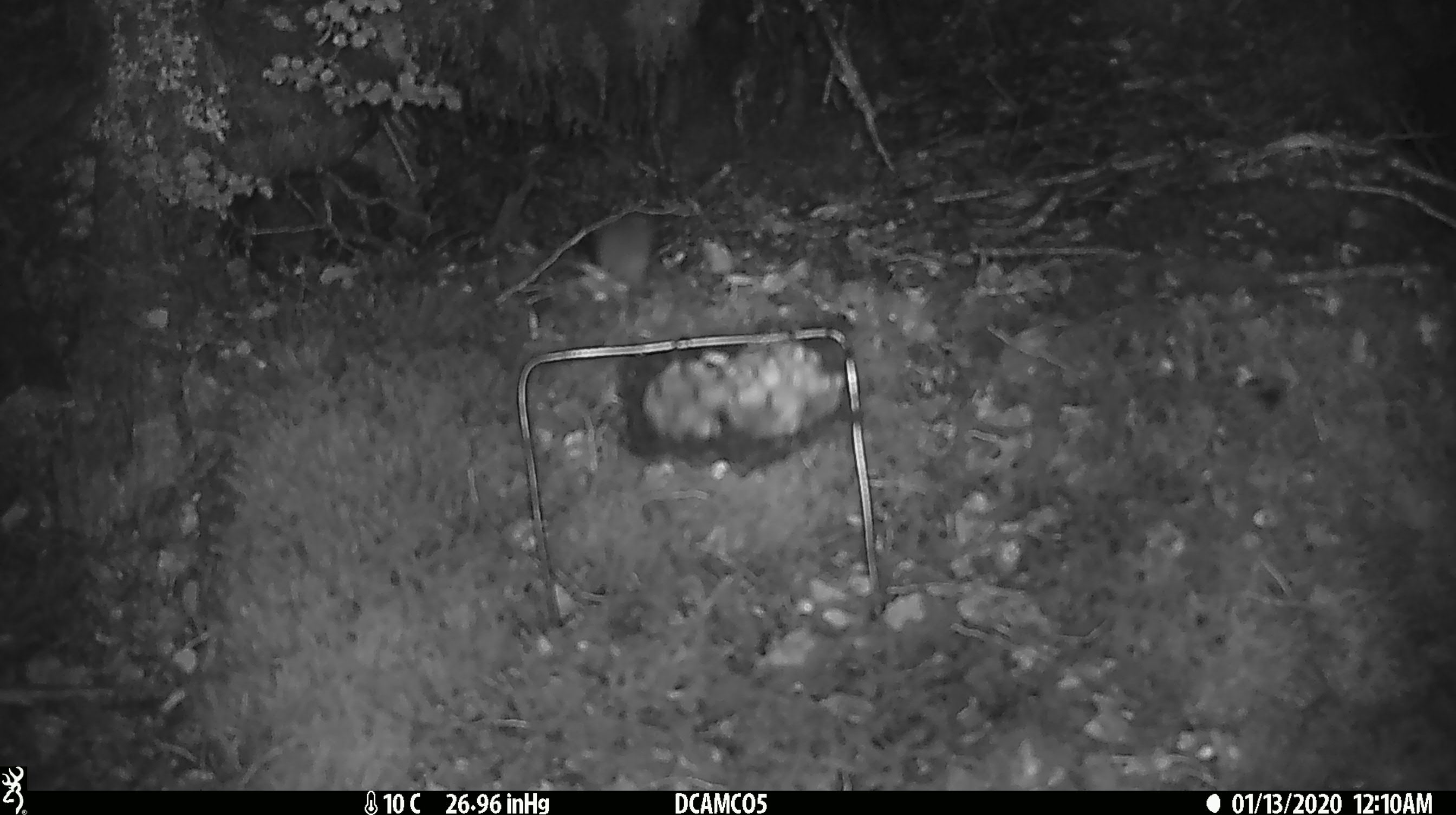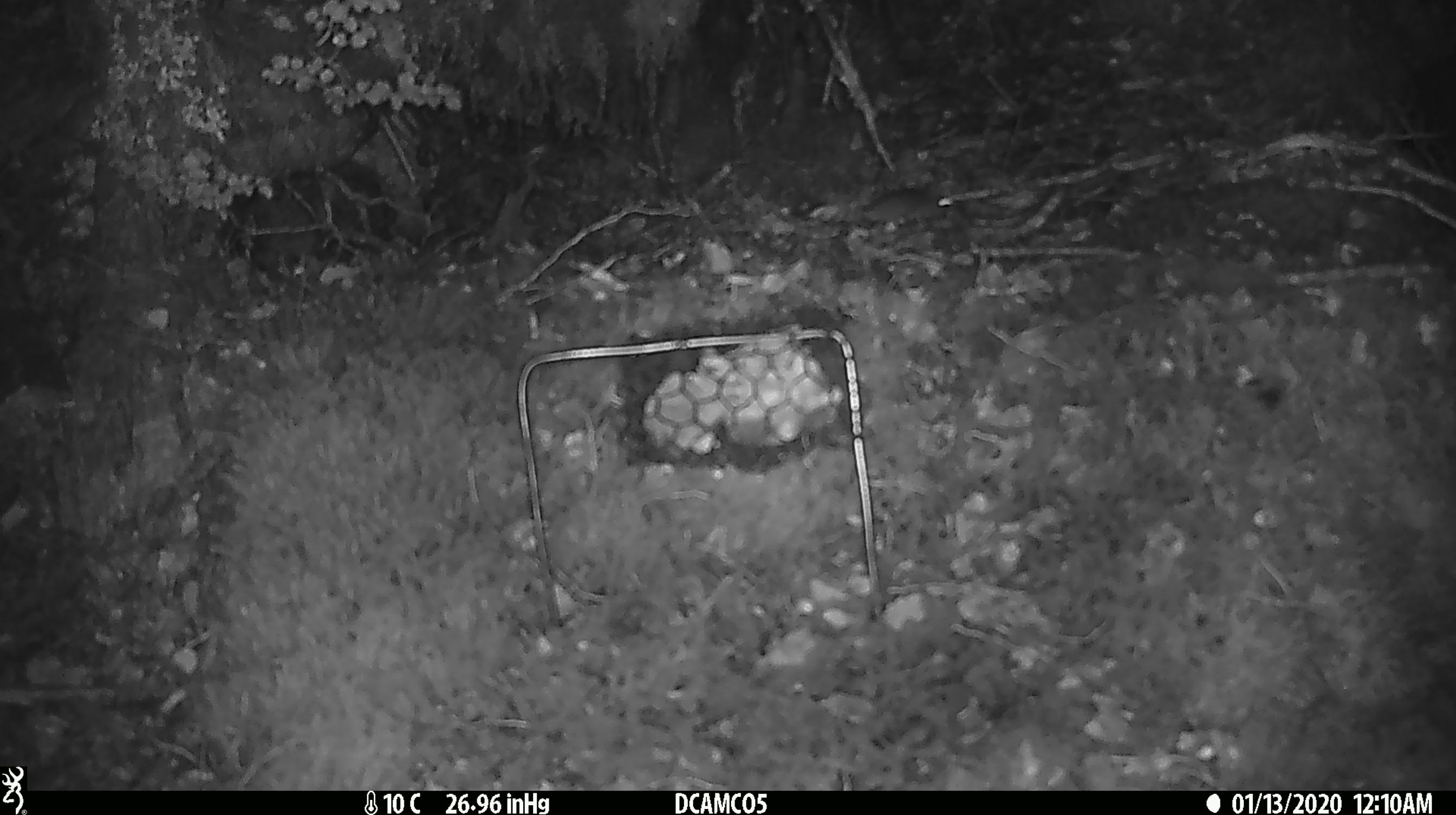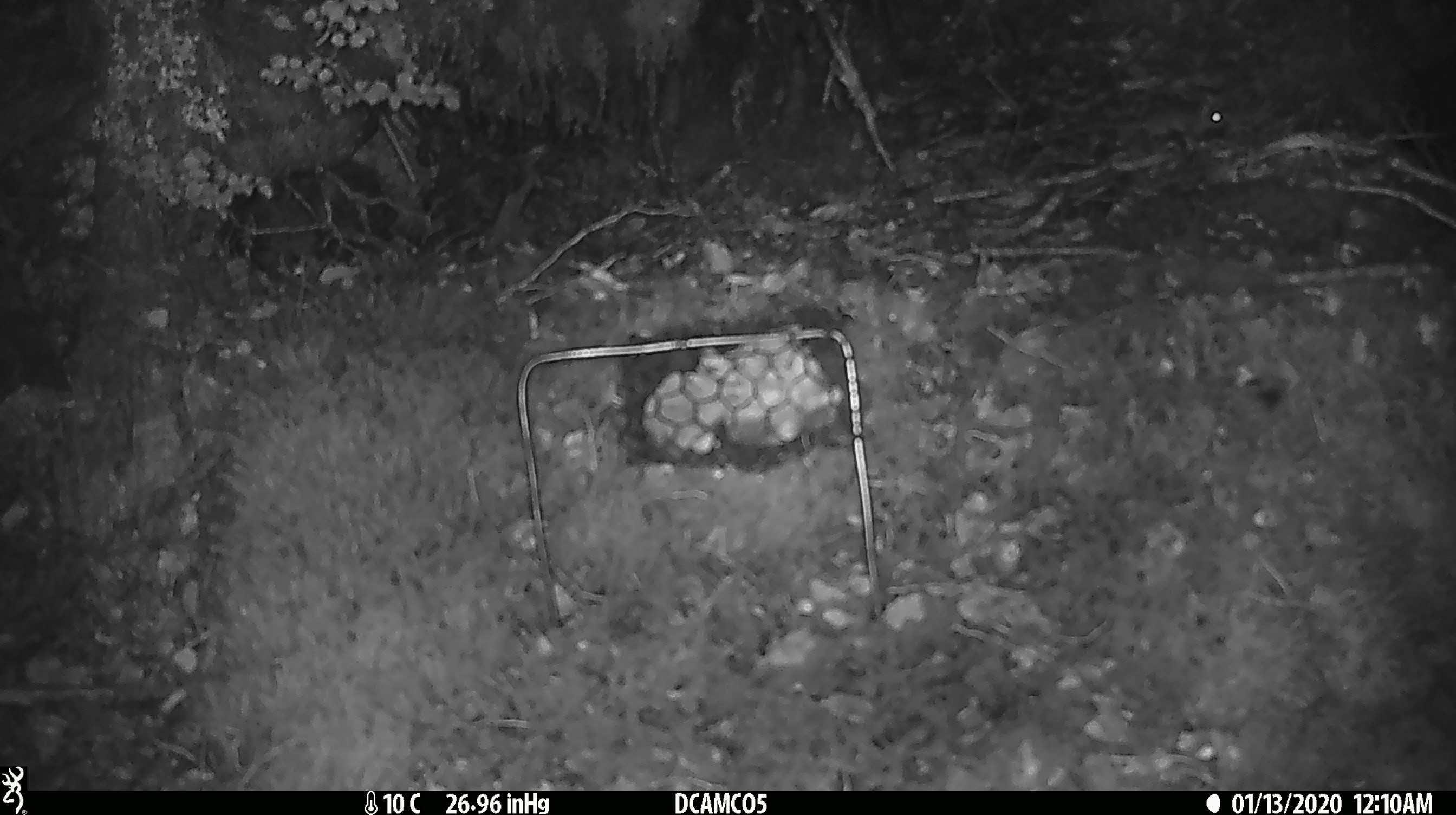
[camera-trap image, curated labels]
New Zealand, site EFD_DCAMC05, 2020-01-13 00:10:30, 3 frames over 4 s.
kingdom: Animalia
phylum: Chordata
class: Mammalia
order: Rodentia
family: Muridae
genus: Mus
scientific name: Mus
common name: mouse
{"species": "mouse (Mus)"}